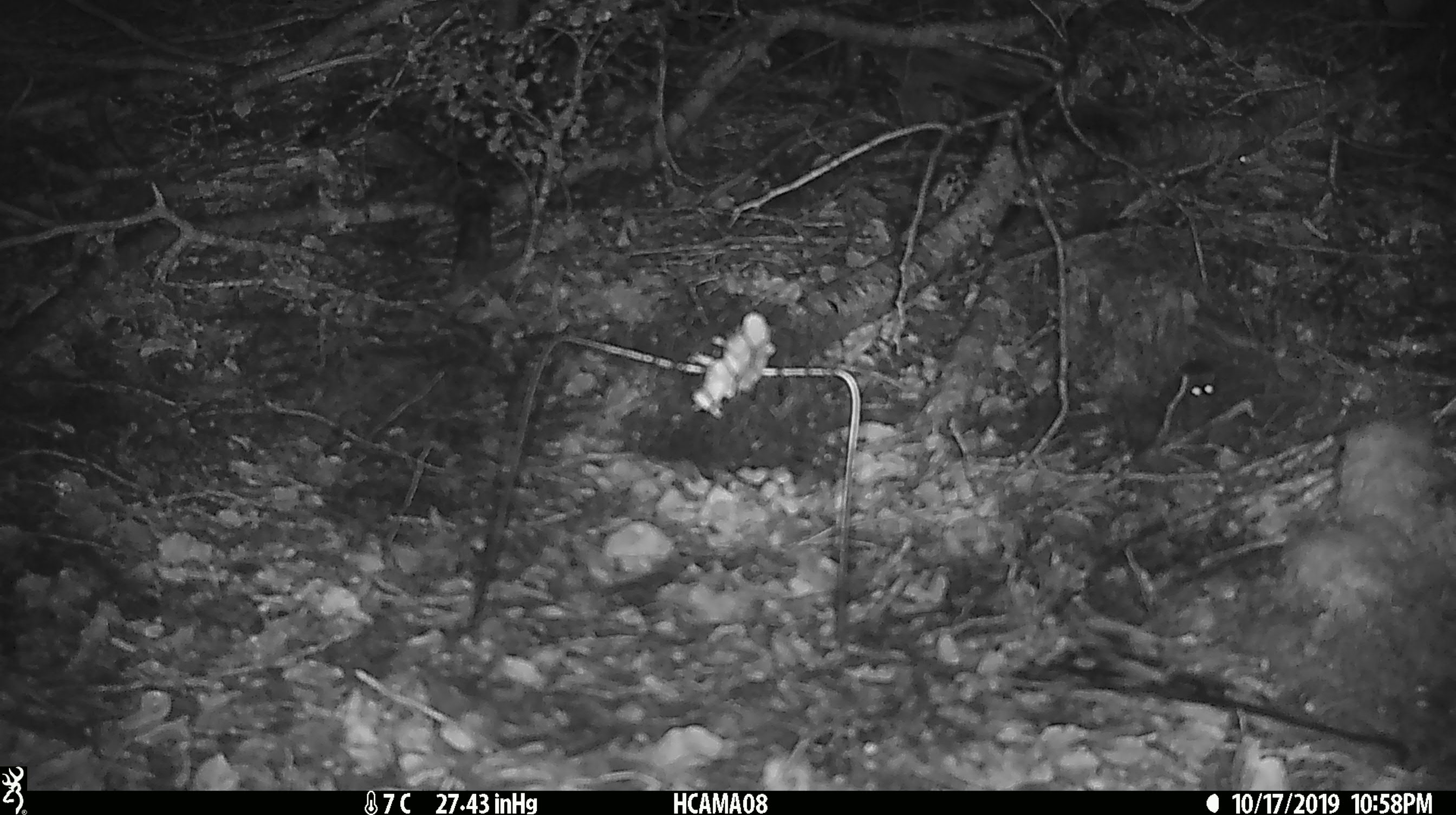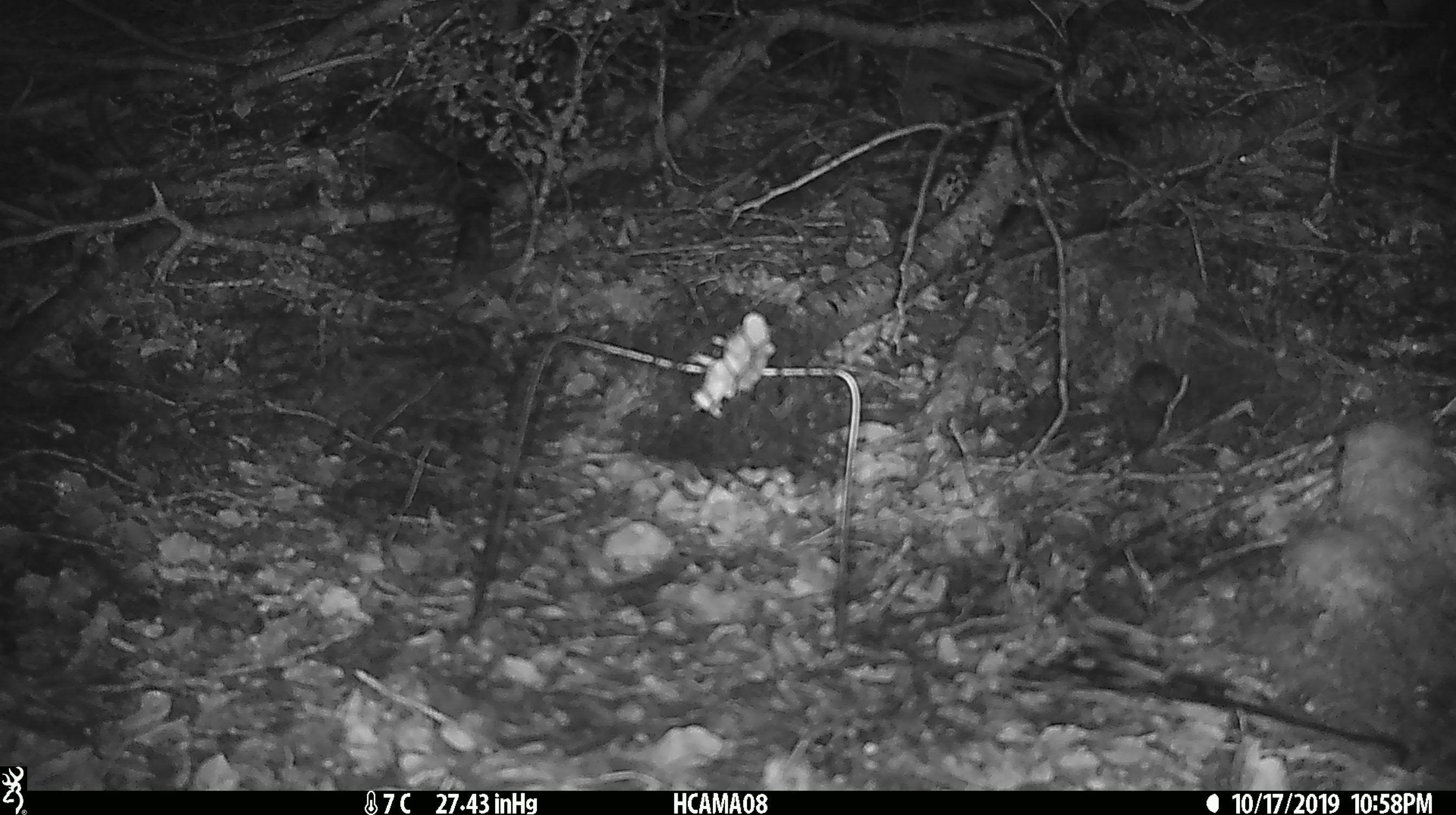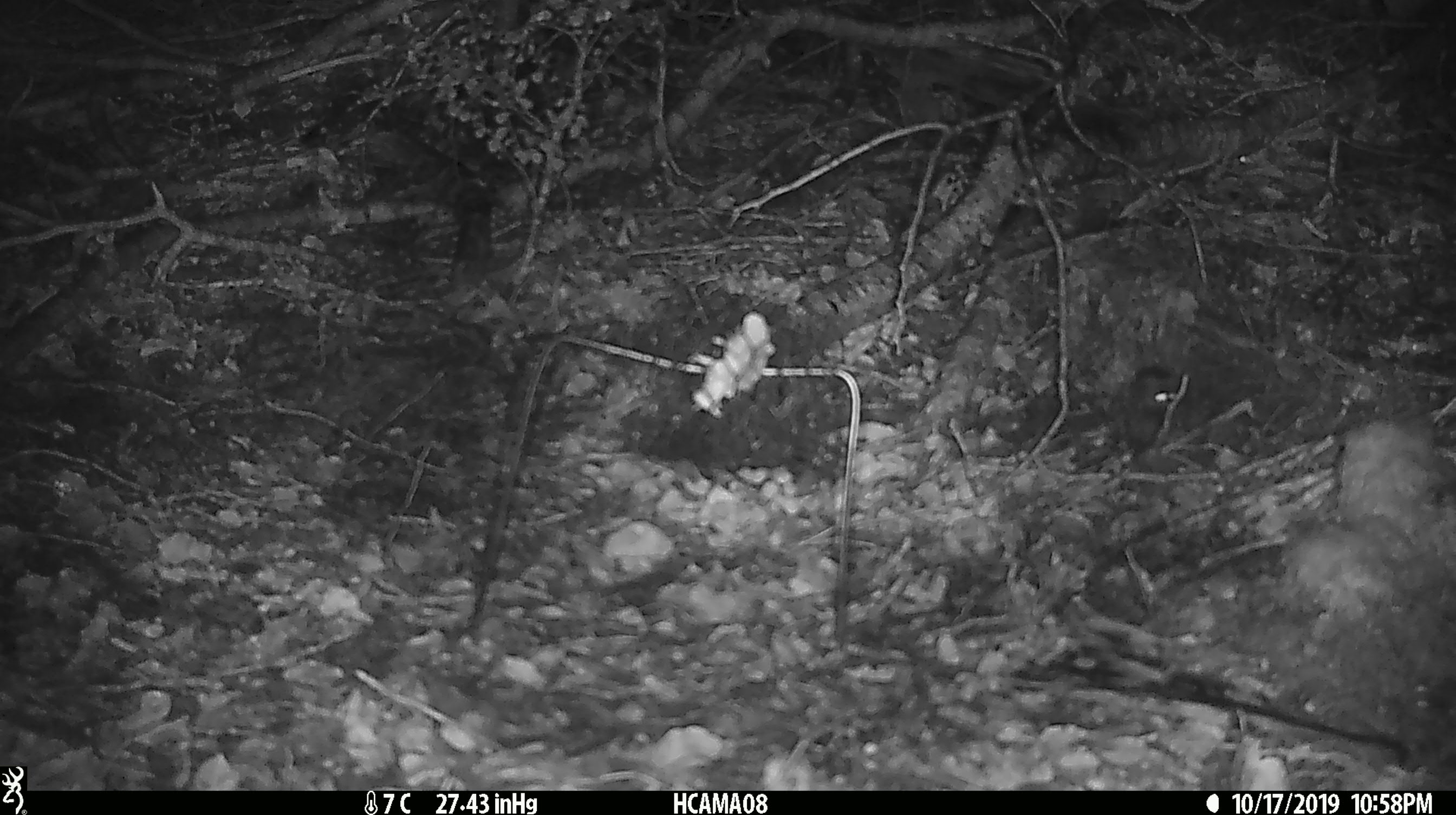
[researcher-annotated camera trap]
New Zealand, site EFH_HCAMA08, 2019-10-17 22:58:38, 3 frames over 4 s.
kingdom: Animalia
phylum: Chordata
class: Mammalia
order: Rodentia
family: Muridae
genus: Mus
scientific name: Mus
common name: mouse